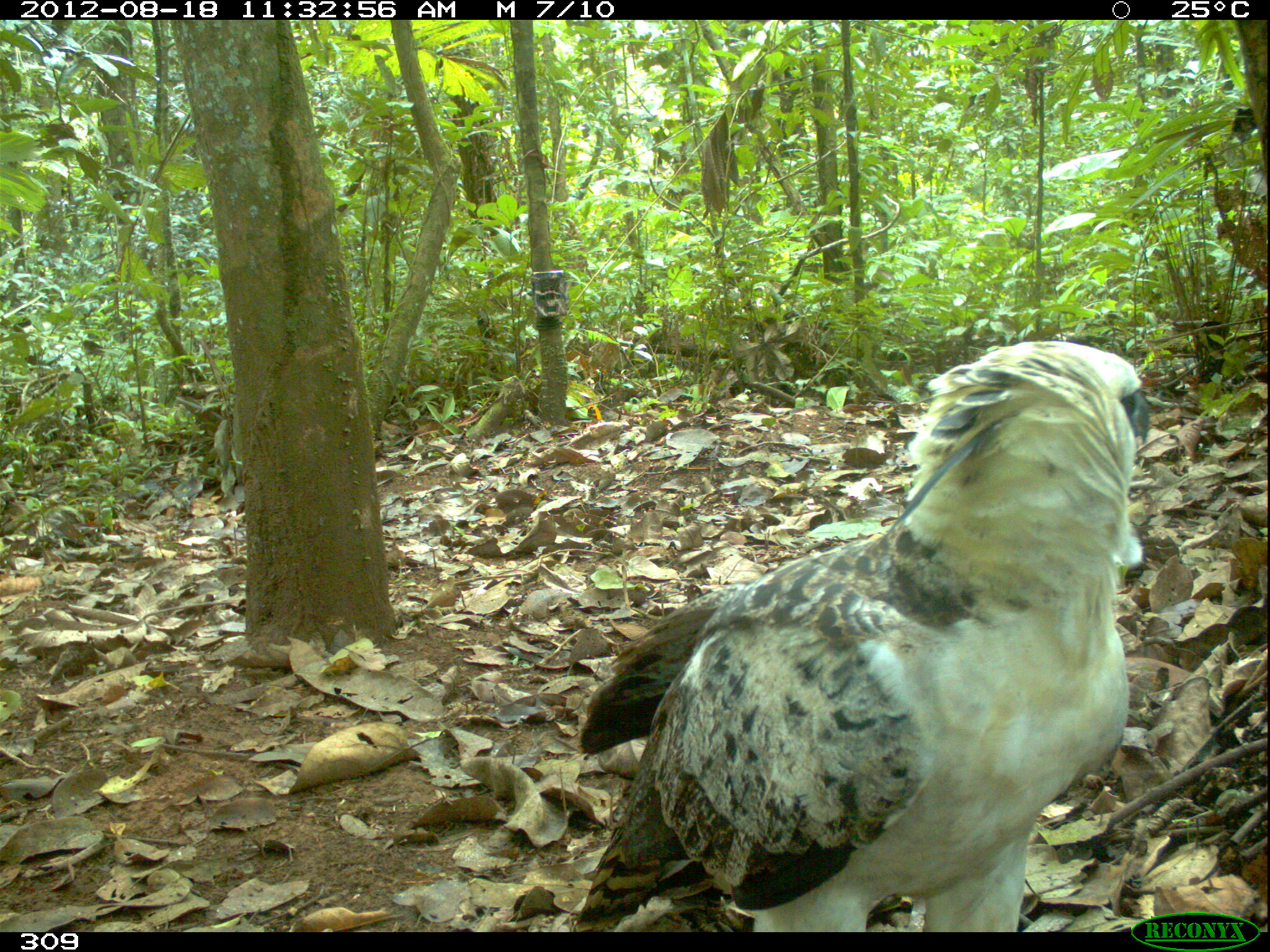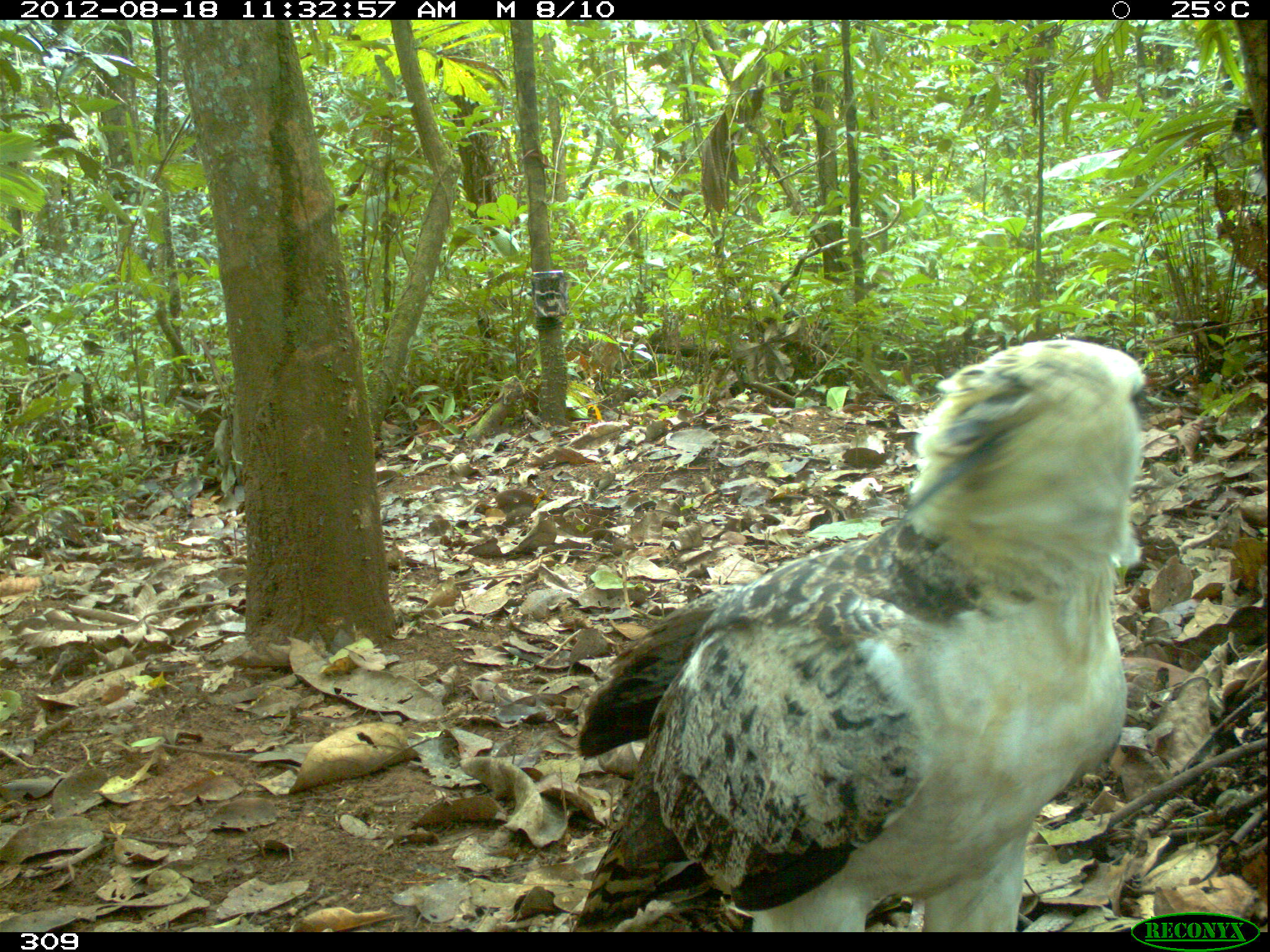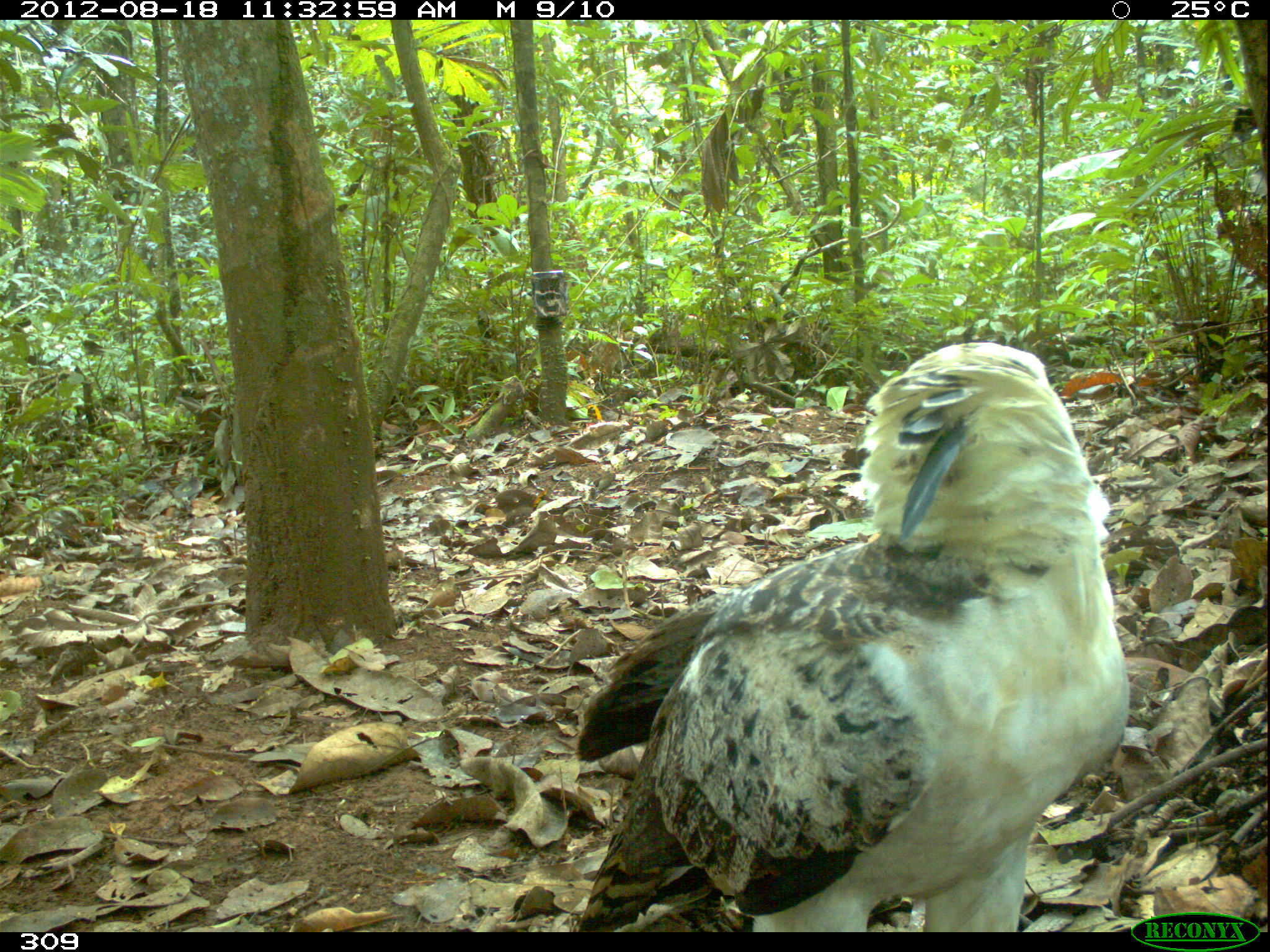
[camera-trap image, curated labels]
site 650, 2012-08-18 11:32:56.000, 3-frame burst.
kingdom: Animalia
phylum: Chordata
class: Aves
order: Accipitriformes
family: Accipitridae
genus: Morphnus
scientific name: Morphnus guianensis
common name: crested eagle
Morphnus guianensis (crested eagle).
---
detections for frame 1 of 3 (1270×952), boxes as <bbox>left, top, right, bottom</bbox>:
morphnus guianensis: <bbox>573, 341, 1153, 931</bbox>